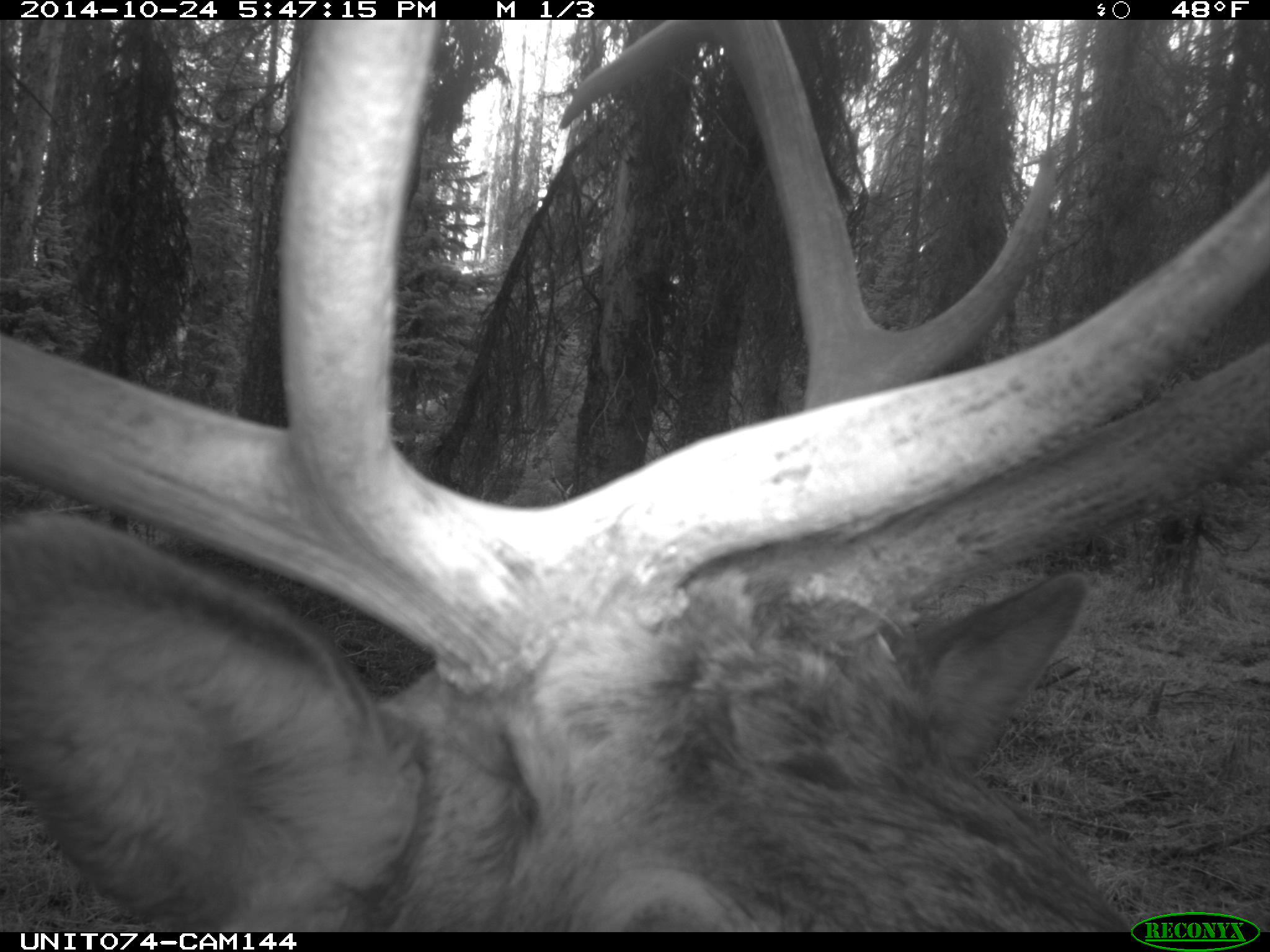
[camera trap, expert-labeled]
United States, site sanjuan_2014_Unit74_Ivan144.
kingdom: Animalia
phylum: Chordata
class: Mammalia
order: Artiodactyla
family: Cervidae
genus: Cervus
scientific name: Cervus elaphus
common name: red deer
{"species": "Cervus elaphus (red deer)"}